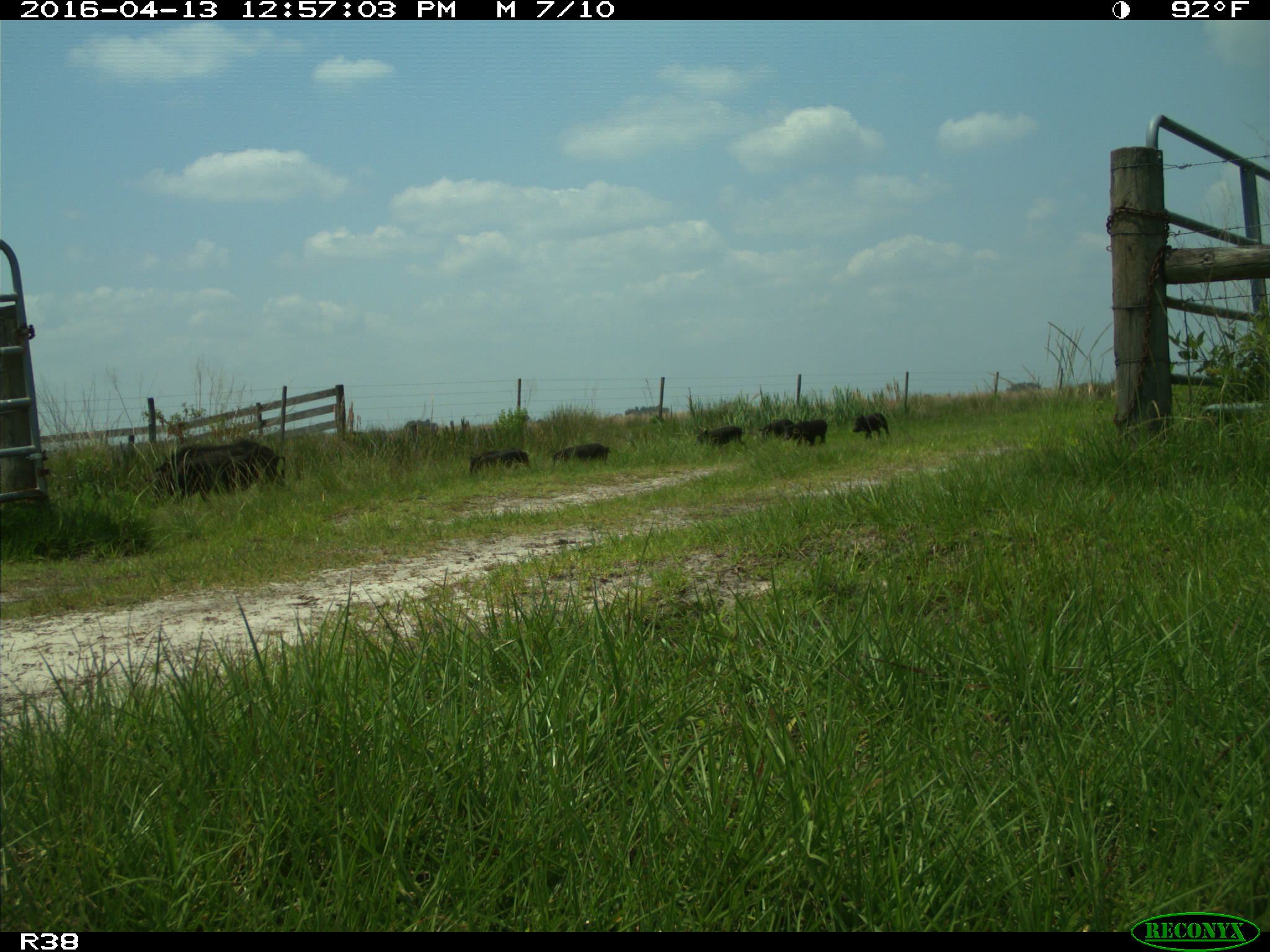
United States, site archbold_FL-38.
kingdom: Animalia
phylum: Chordata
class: Mammalia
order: Artiodactyla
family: Suidae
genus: Sus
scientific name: Sus scrofa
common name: wild boar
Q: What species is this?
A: Sus scrofa (wild boar).